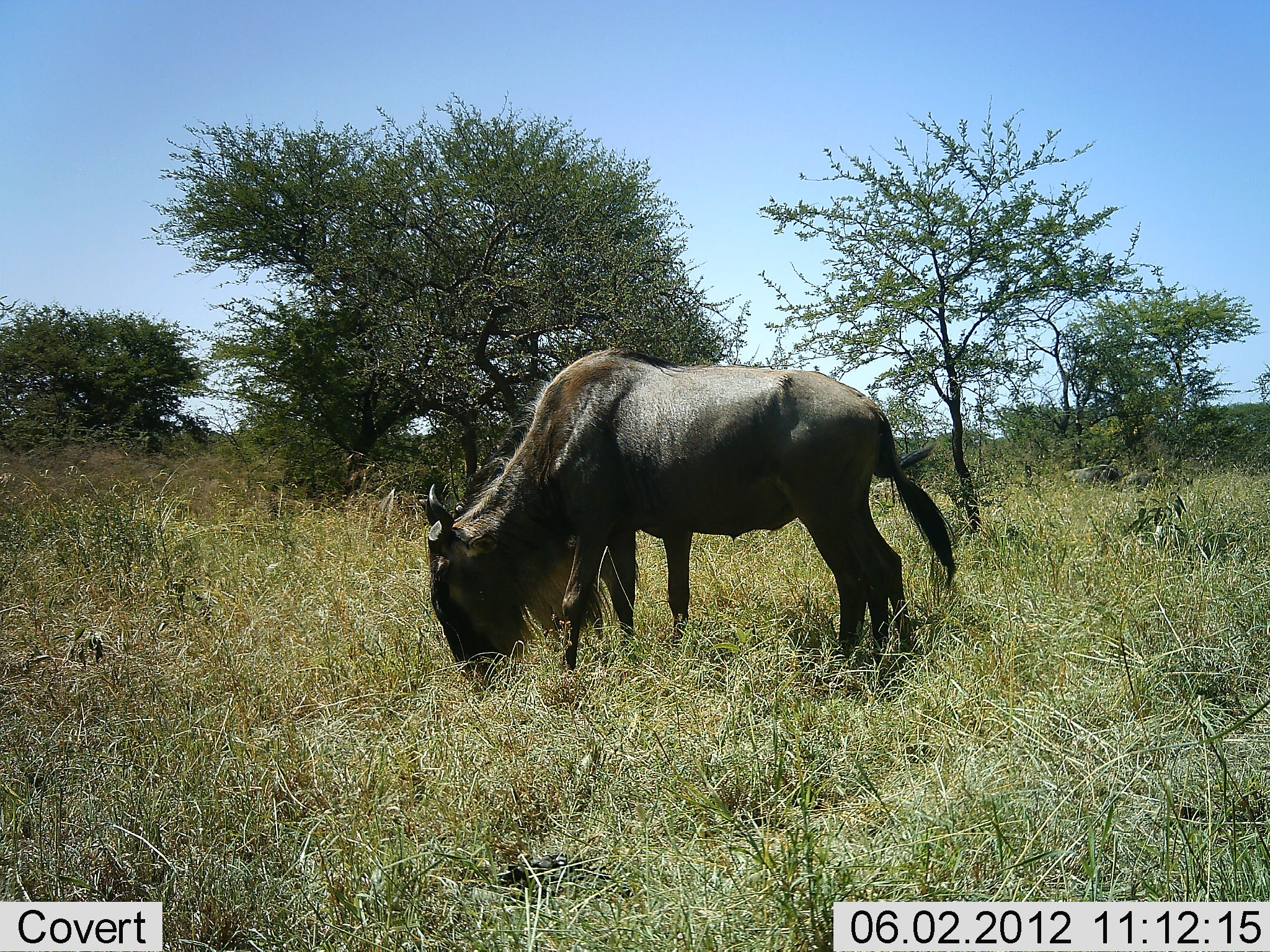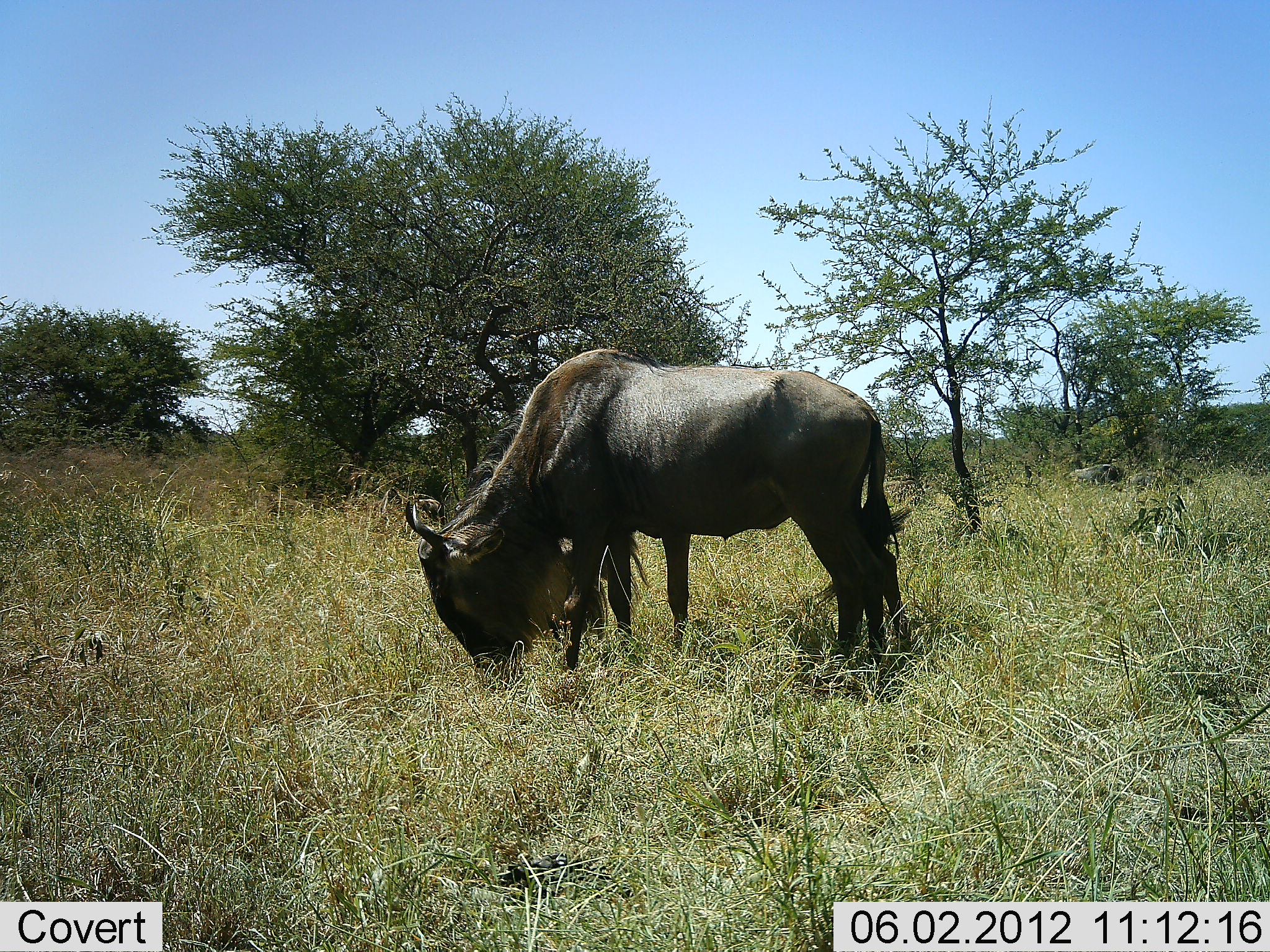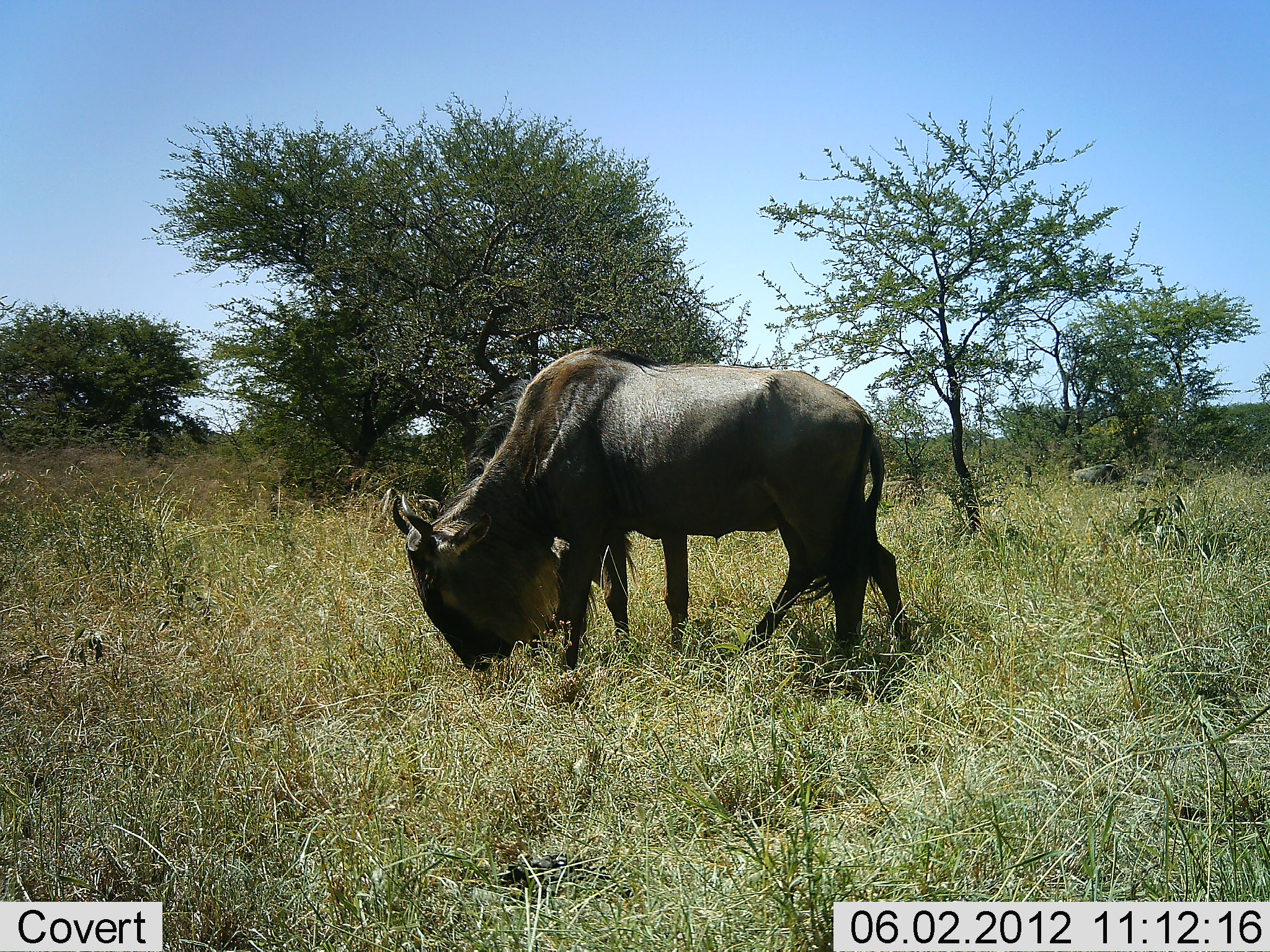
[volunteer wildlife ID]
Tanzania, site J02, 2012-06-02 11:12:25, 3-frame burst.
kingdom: Animalia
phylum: Chordata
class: Mammalia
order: Artiodactyla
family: Bovidae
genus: Connochaetes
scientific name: Connochaetes taurinus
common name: blue wildebeest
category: wildebeest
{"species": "wildebeest (blue wildebeest) (Connochaetes taurinus)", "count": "4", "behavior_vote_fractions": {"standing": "40%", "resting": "0%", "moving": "10%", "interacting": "0%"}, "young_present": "0%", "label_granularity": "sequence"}